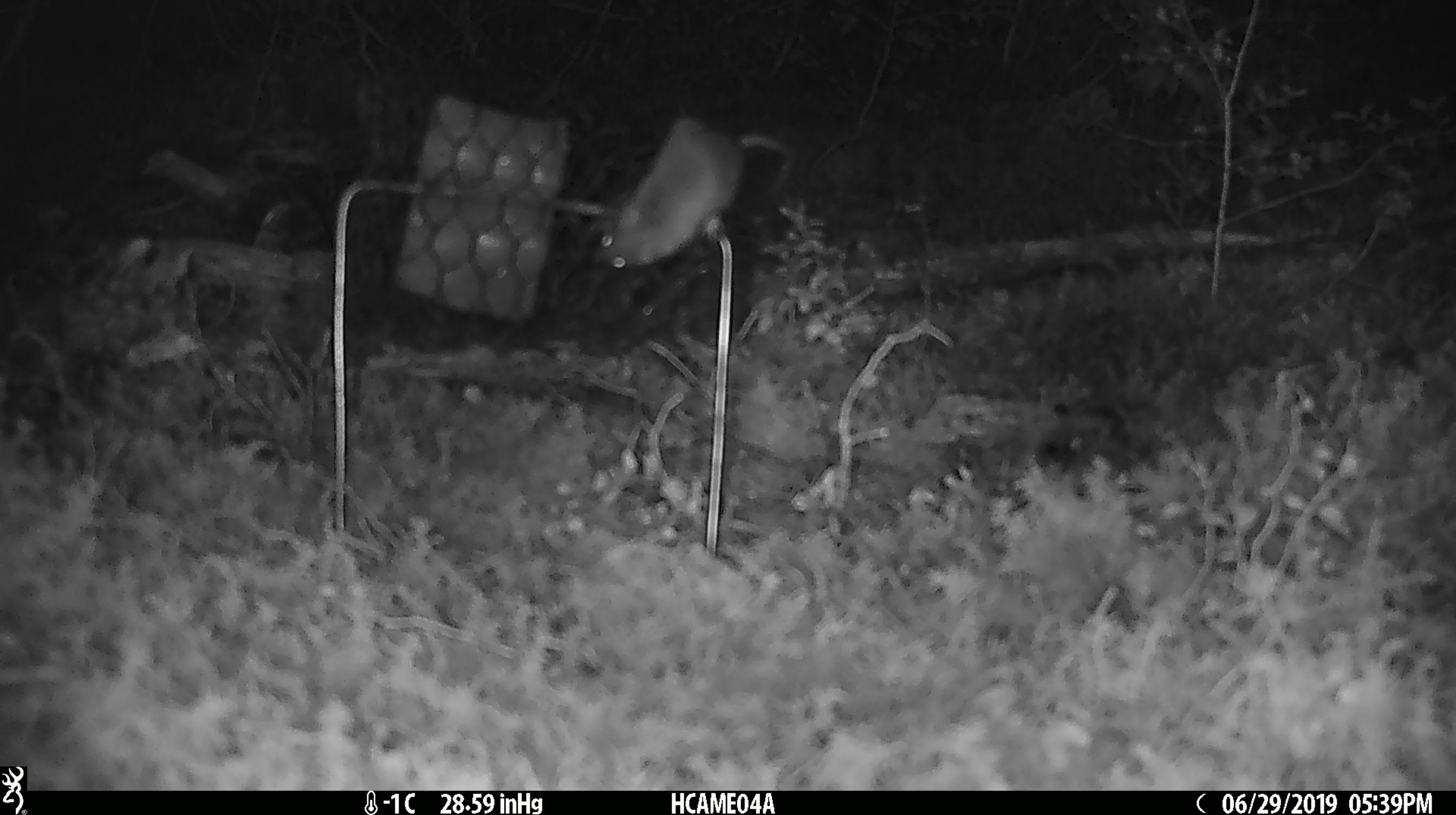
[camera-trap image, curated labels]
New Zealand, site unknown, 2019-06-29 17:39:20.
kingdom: Animalia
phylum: Chordata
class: Mammalia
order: Rodentia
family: Muridae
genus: Mus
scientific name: Mus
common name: mouse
Mouse (Mus).